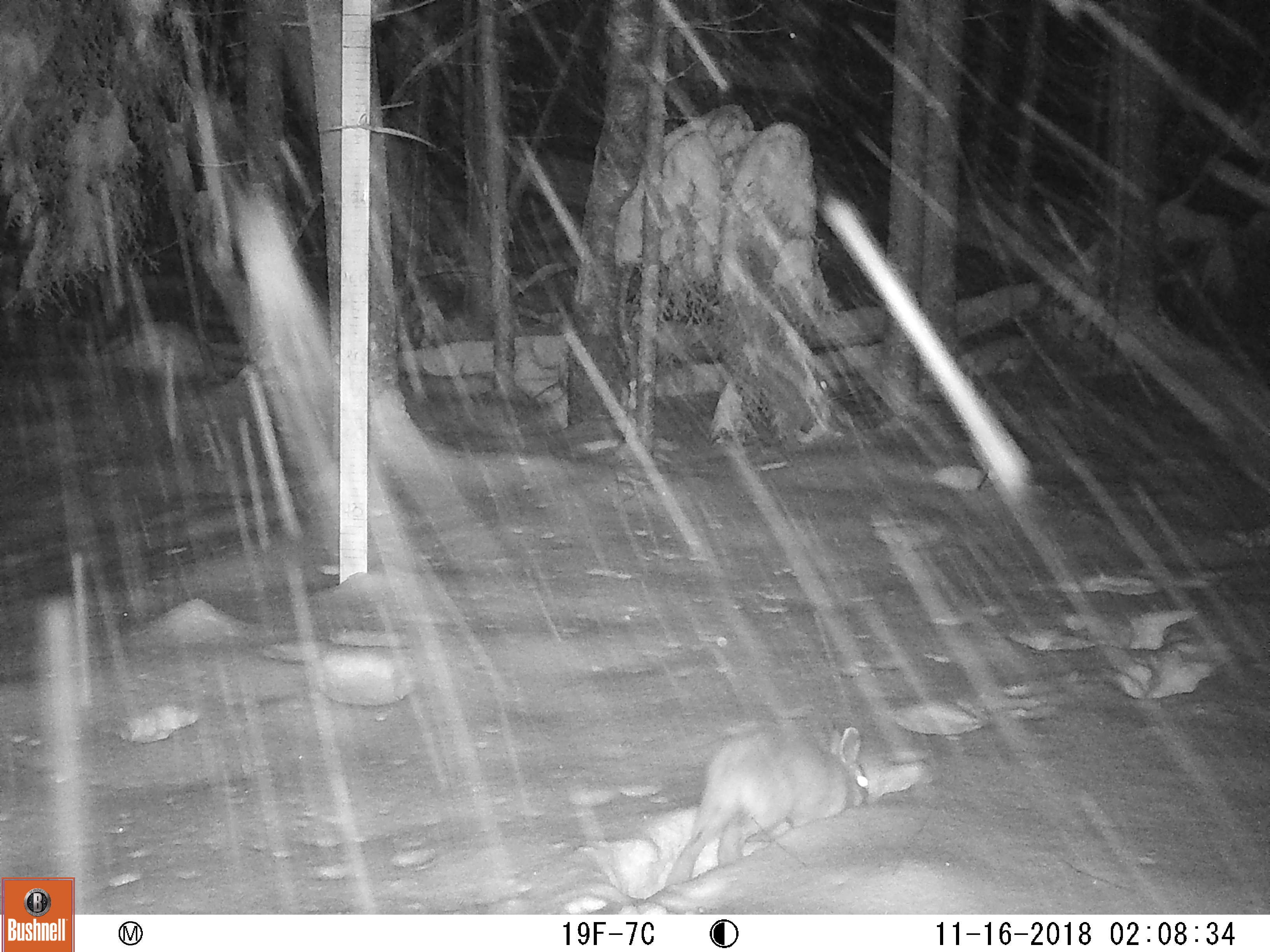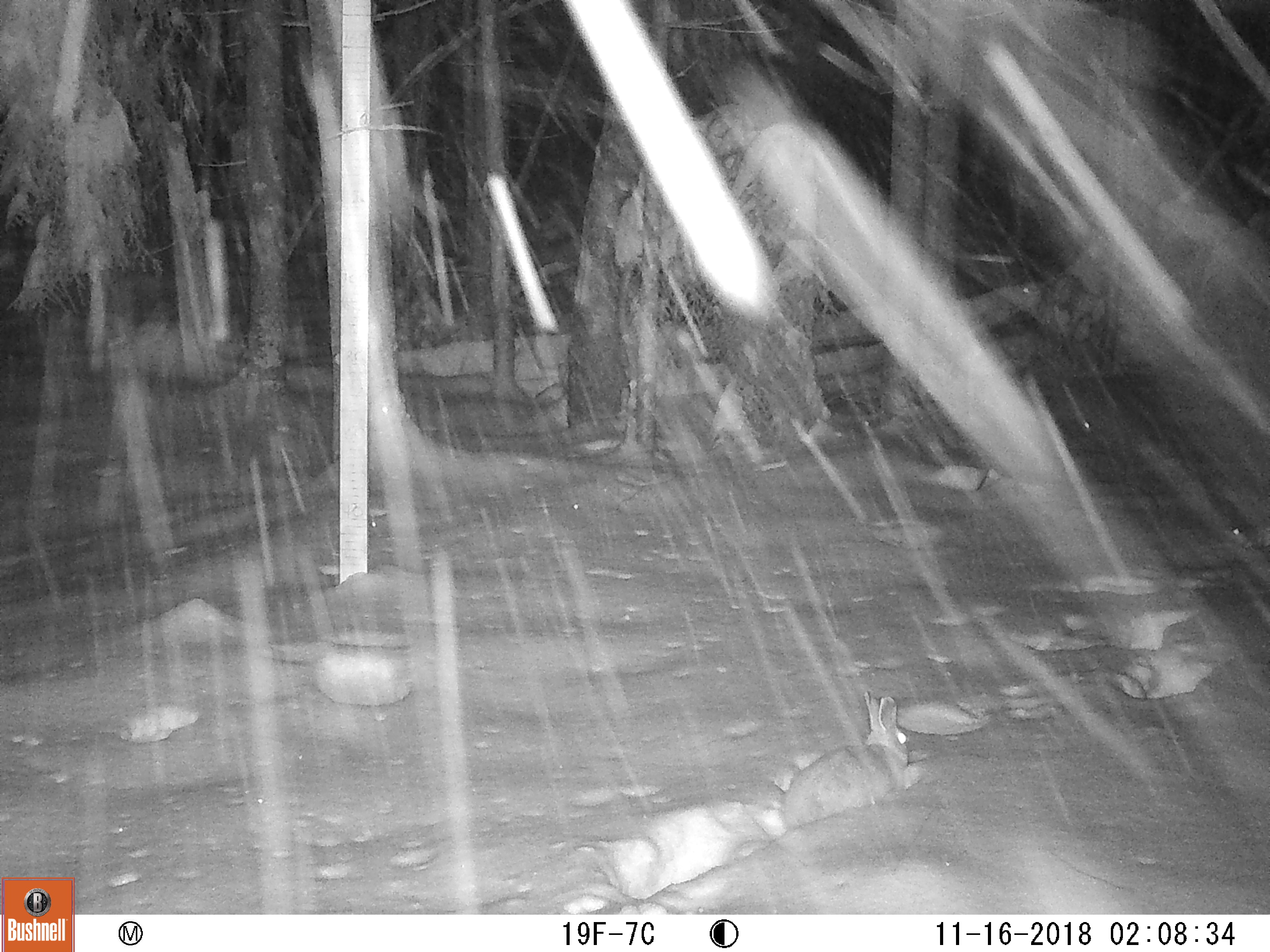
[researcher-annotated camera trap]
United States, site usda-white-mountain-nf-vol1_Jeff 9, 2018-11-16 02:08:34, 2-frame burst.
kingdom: Animalia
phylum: Chordata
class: Mammalia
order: Lagomorpha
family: Leporidae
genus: Lepus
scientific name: Lepus americanus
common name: snowshoe hare